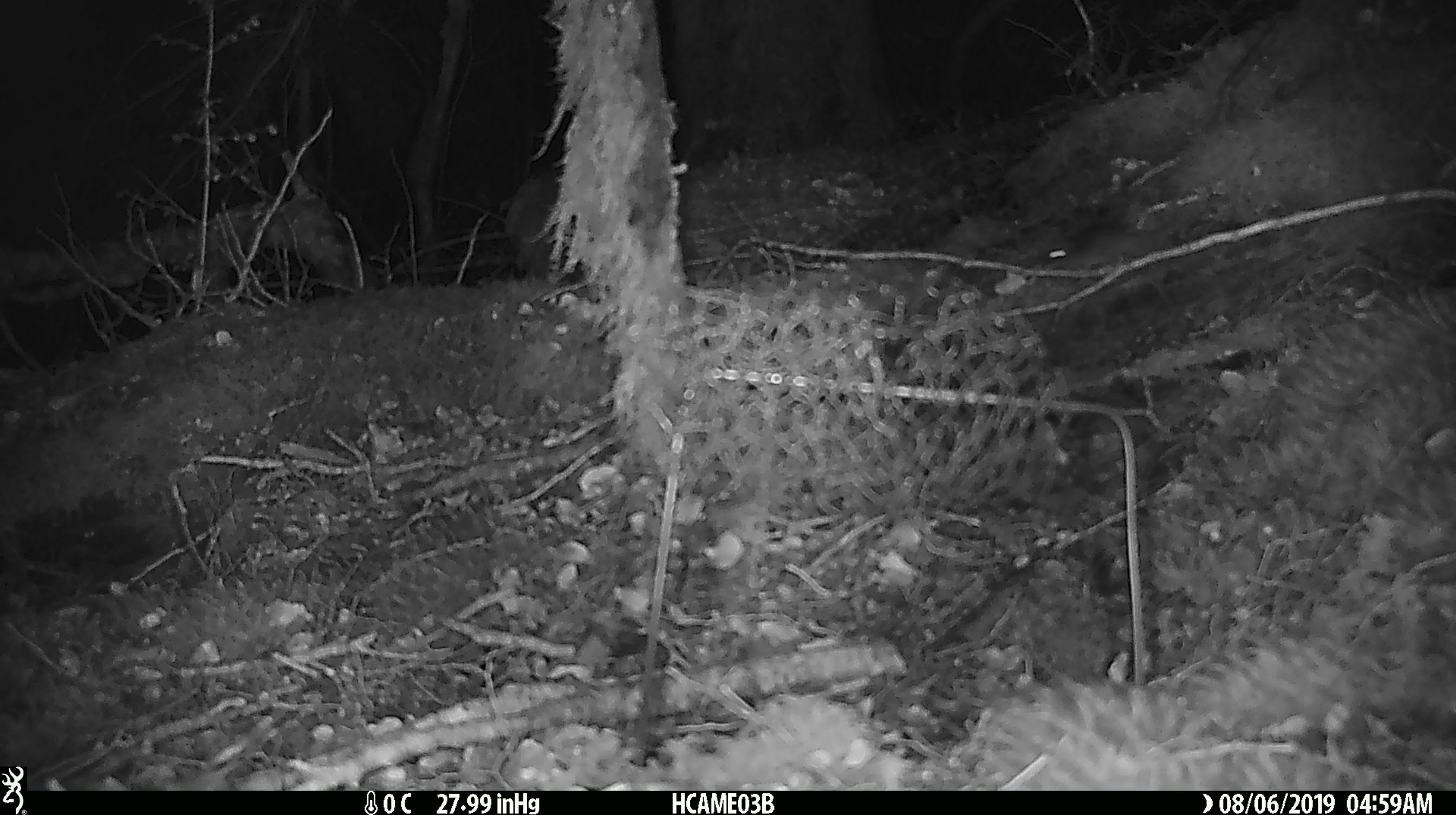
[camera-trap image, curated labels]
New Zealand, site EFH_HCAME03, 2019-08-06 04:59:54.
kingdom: Animalia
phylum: Chordata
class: Mammalia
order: Rodentia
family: Muridae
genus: Mus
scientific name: Mus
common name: mouse